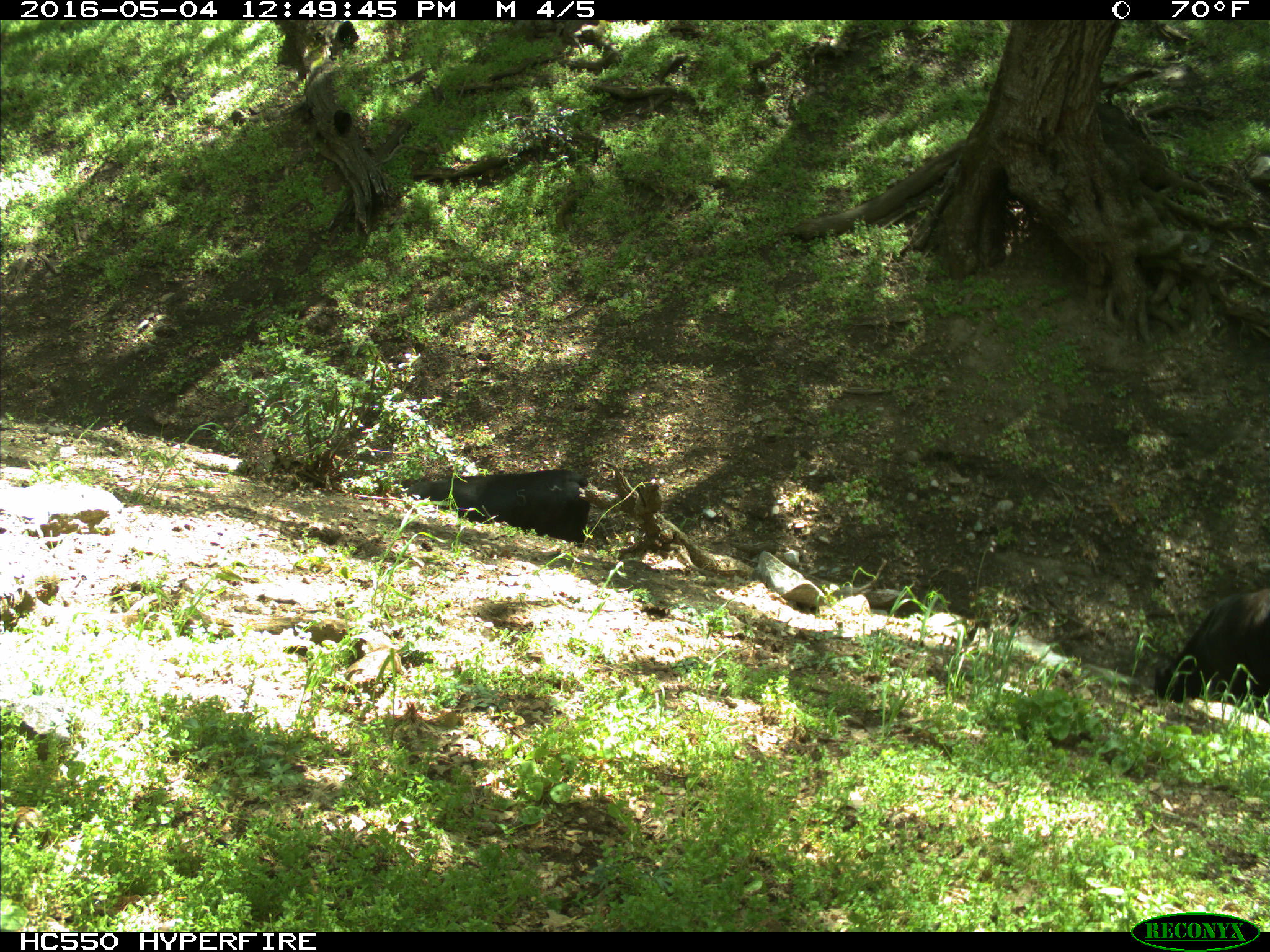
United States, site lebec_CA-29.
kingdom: Animalia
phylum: Chordata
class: Mammalia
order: Artiodactyla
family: Bovidae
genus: Bos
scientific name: Bos taurus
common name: domestic cow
Bos taurus (domestic cow).